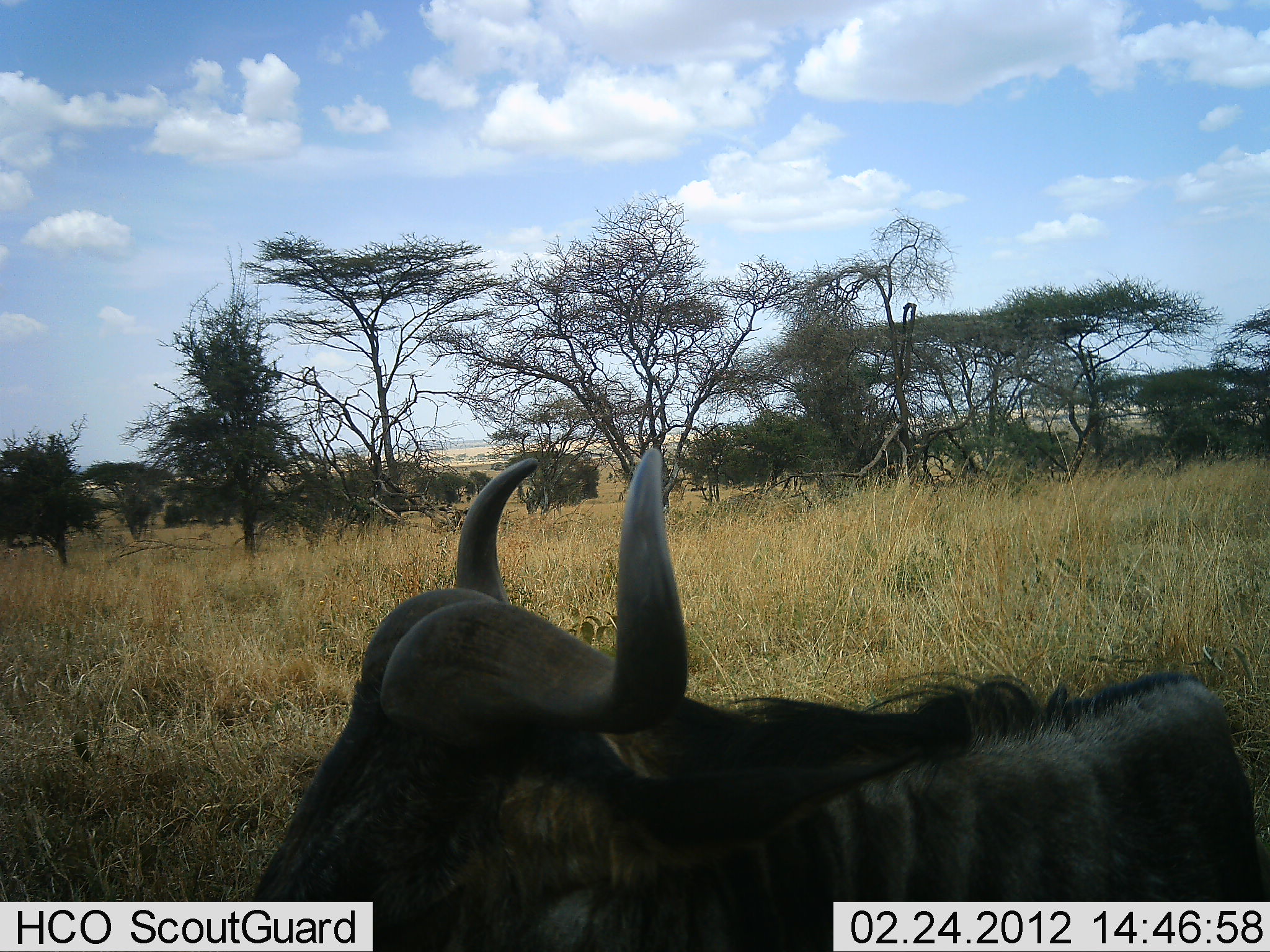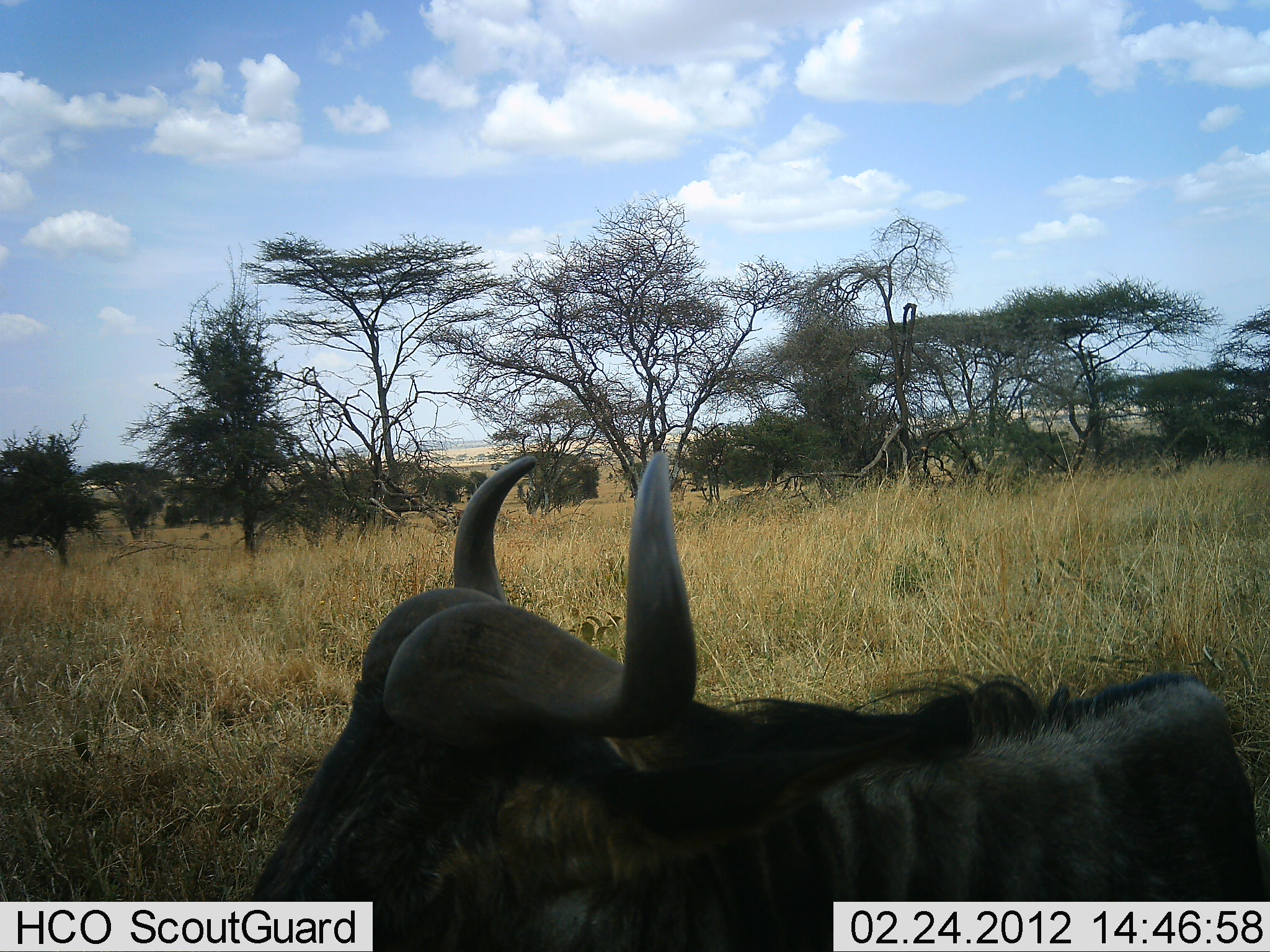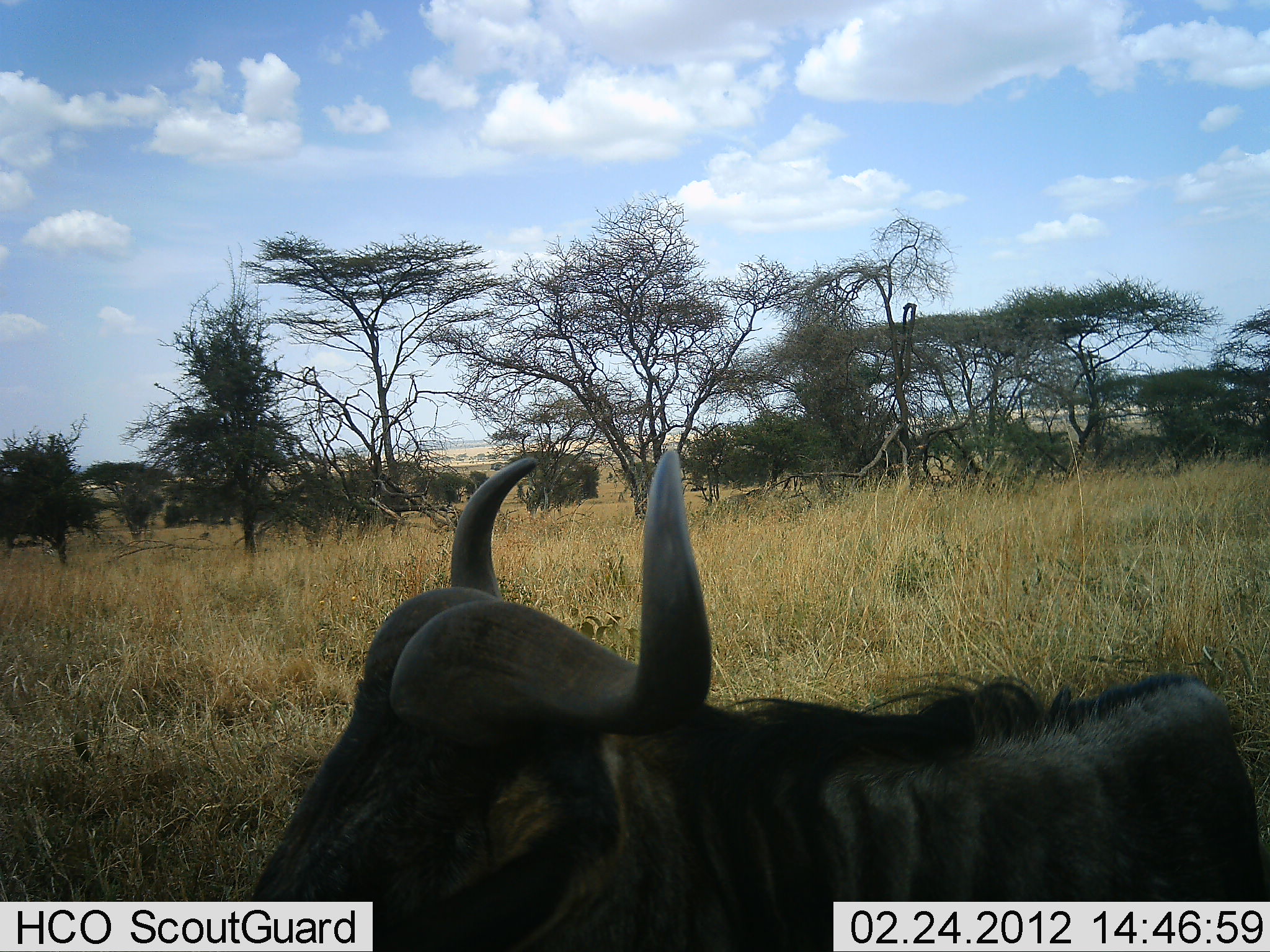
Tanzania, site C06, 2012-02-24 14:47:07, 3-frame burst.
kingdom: Animalia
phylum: Chordata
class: Mammalia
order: Artiodactyla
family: Bovidae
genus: Connochaetes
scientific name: Connochaetes taurinus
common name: blue wildebeest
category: wildebeest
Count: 1.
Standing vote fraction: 38%.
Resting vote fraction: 56%.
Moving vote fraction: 6%.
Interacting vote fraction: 0%.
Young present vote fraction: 0%.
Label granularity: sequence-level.